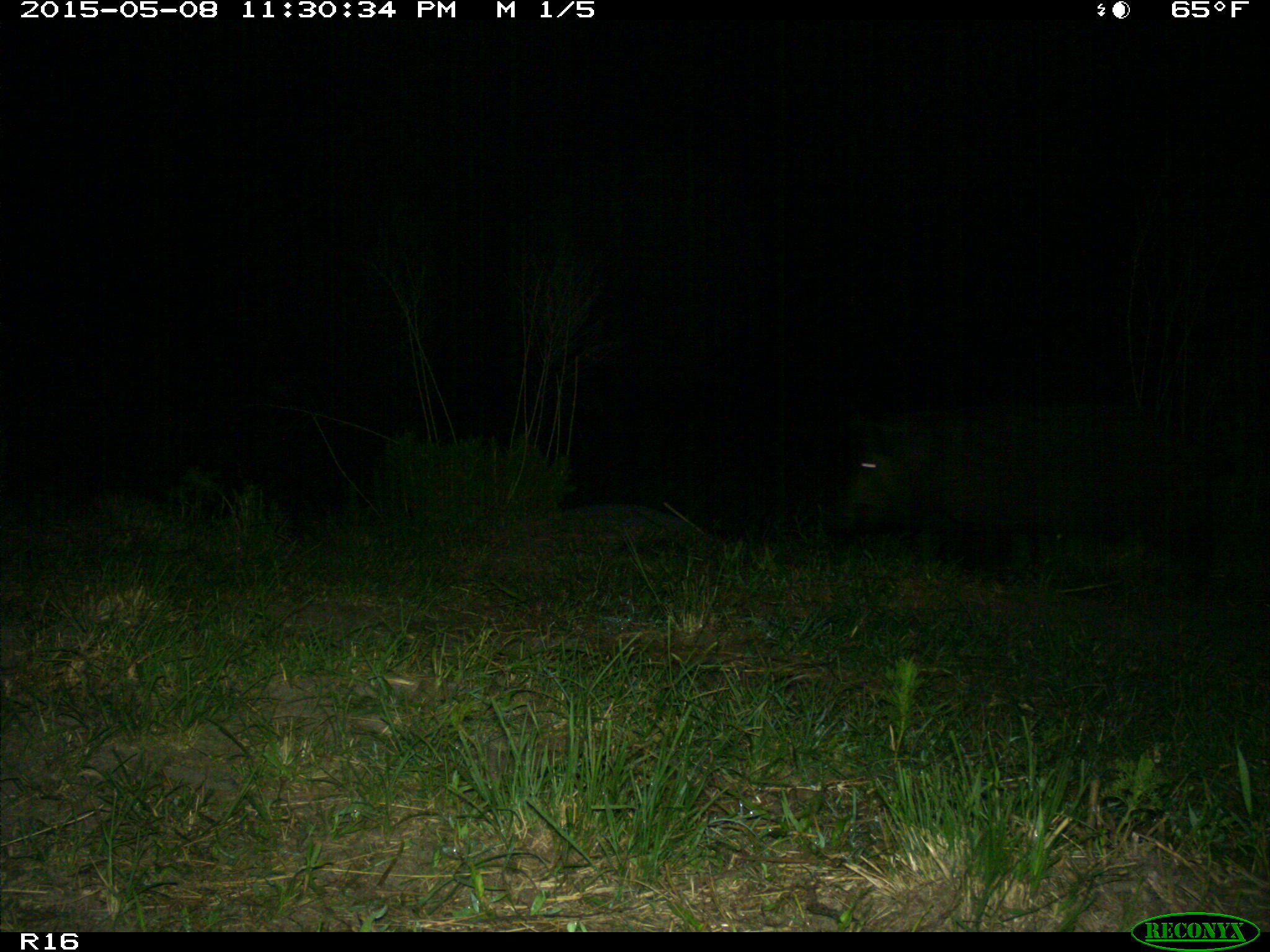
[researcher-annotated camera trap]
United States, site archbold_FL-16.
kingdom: Animalia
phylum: Chordata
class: Mammalia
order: Artiodactyla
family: Suidae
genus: Sus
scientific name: Sus scrofa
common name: wild boar